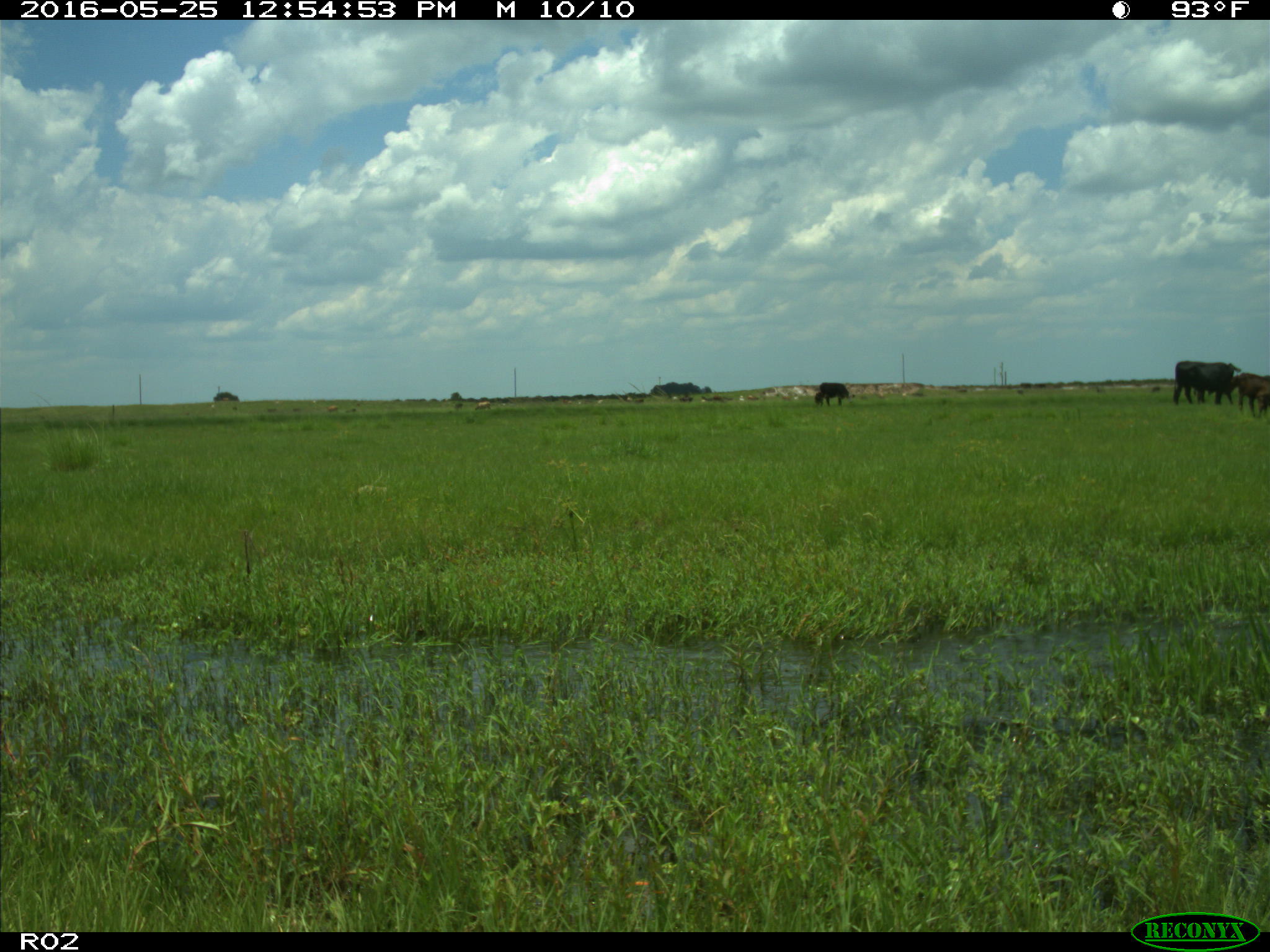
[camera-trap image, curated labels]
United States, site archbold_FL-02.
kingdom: Animalia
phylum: Chordata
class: Mammalia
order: Artiodactyla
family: Bovidae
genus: Bos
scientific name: Bos taurus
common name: domestic cow